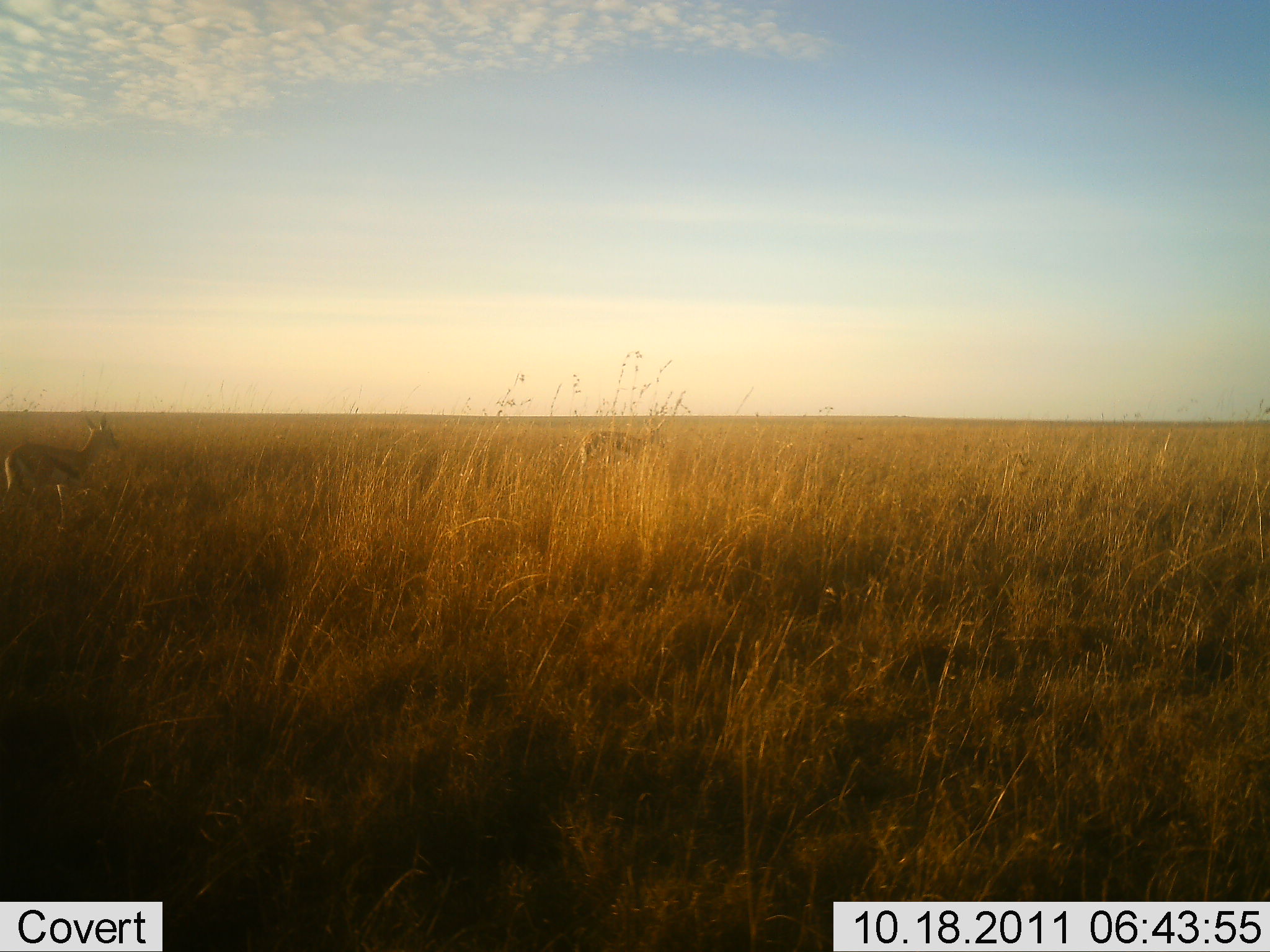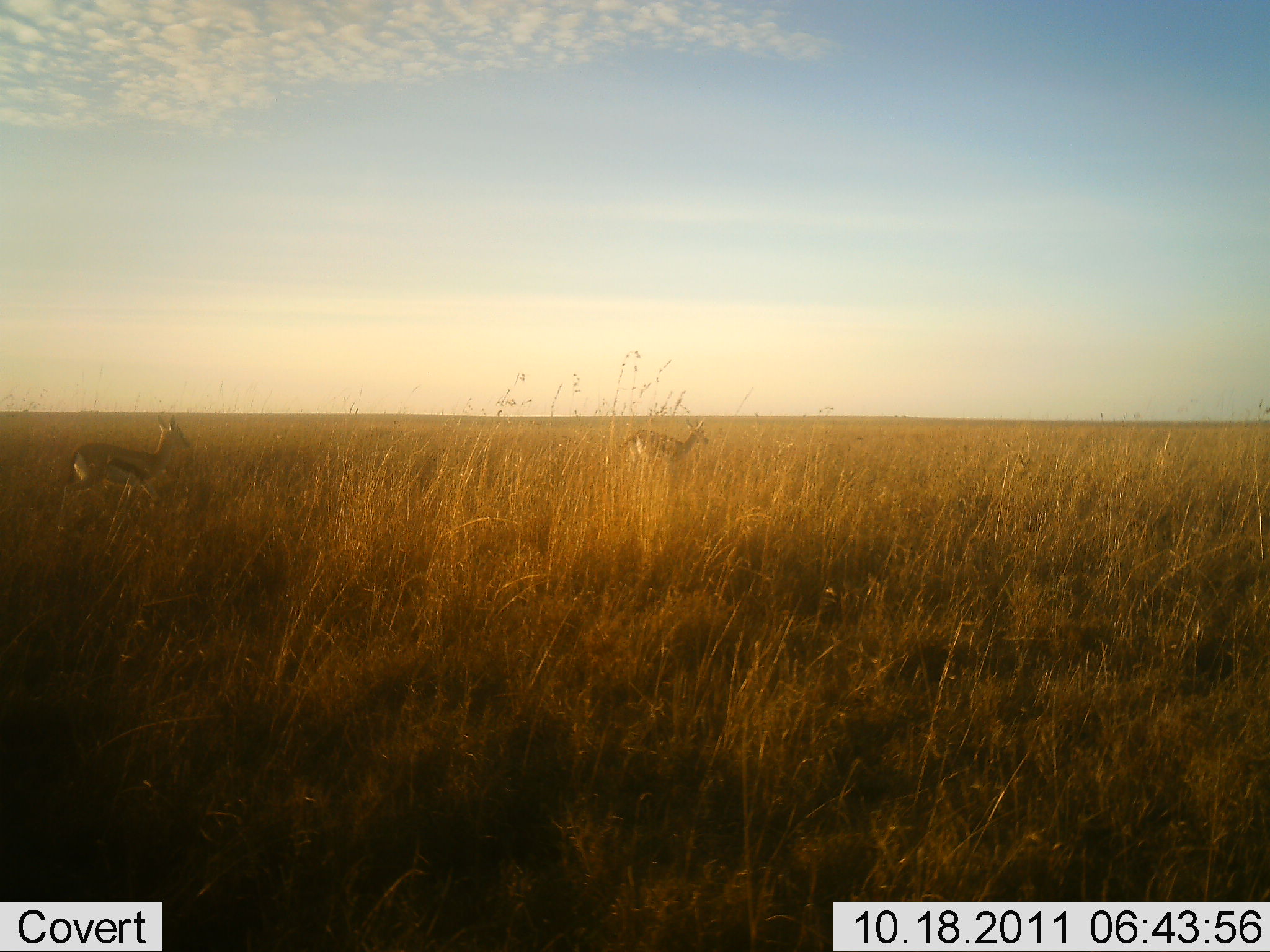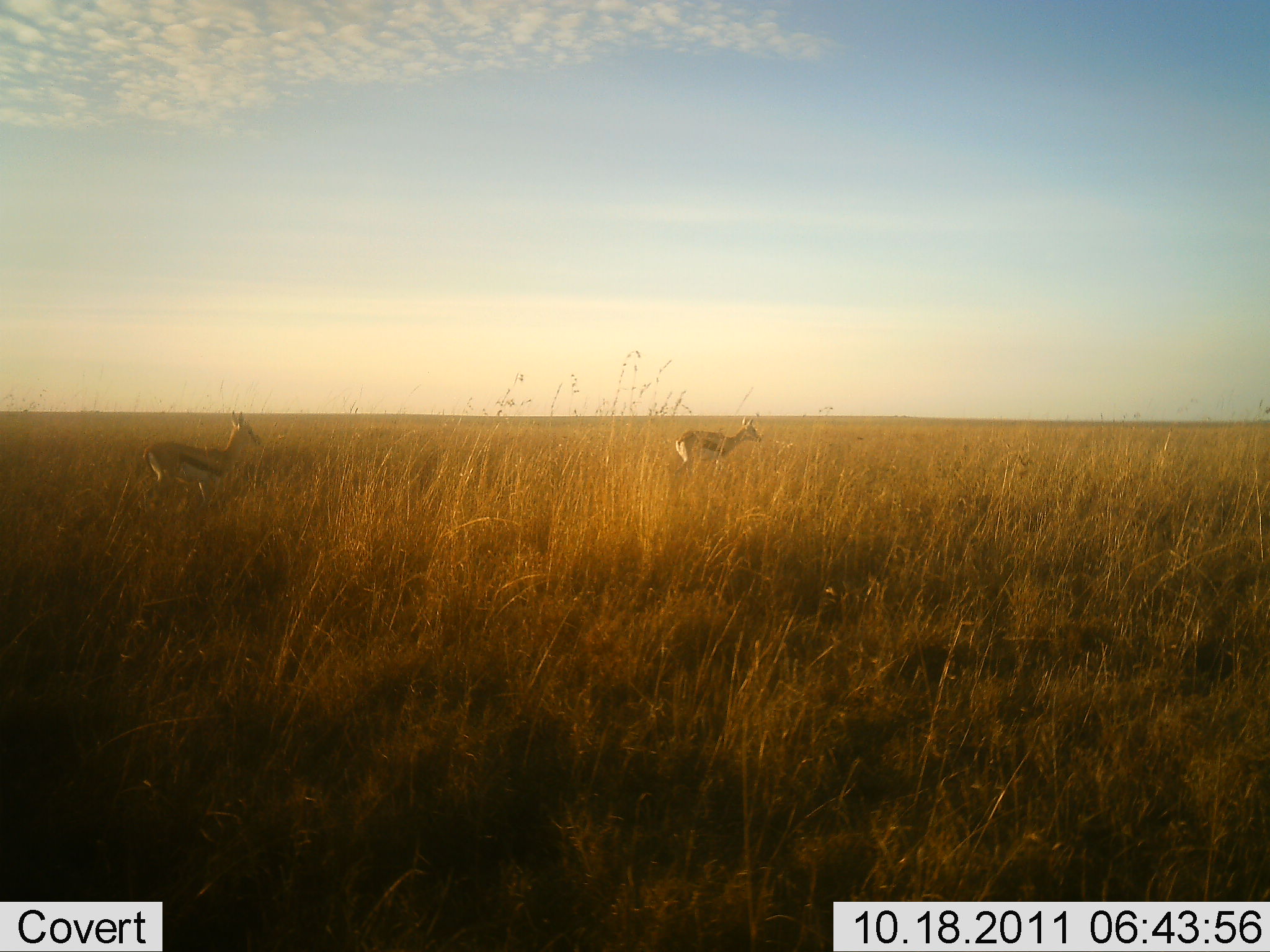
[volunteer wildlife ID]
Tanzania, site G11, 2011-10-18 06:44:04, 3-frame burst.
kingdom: Animalia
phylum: Chordata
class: Mammalia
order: Artiodactyla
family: Bovidae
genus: Eudorcas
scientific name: Eudorcas thomsonii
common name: thomson's gazelle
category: gazellethomsons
Gazellethomsons (thomson's gazelle) (Eudorcas thomsonii), count 2. Behavior (volunteer vote fractions): standing 8%, resting 0%, moving 92%, interacting 0%. Young present (vote fraction): 0%. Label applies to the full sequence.